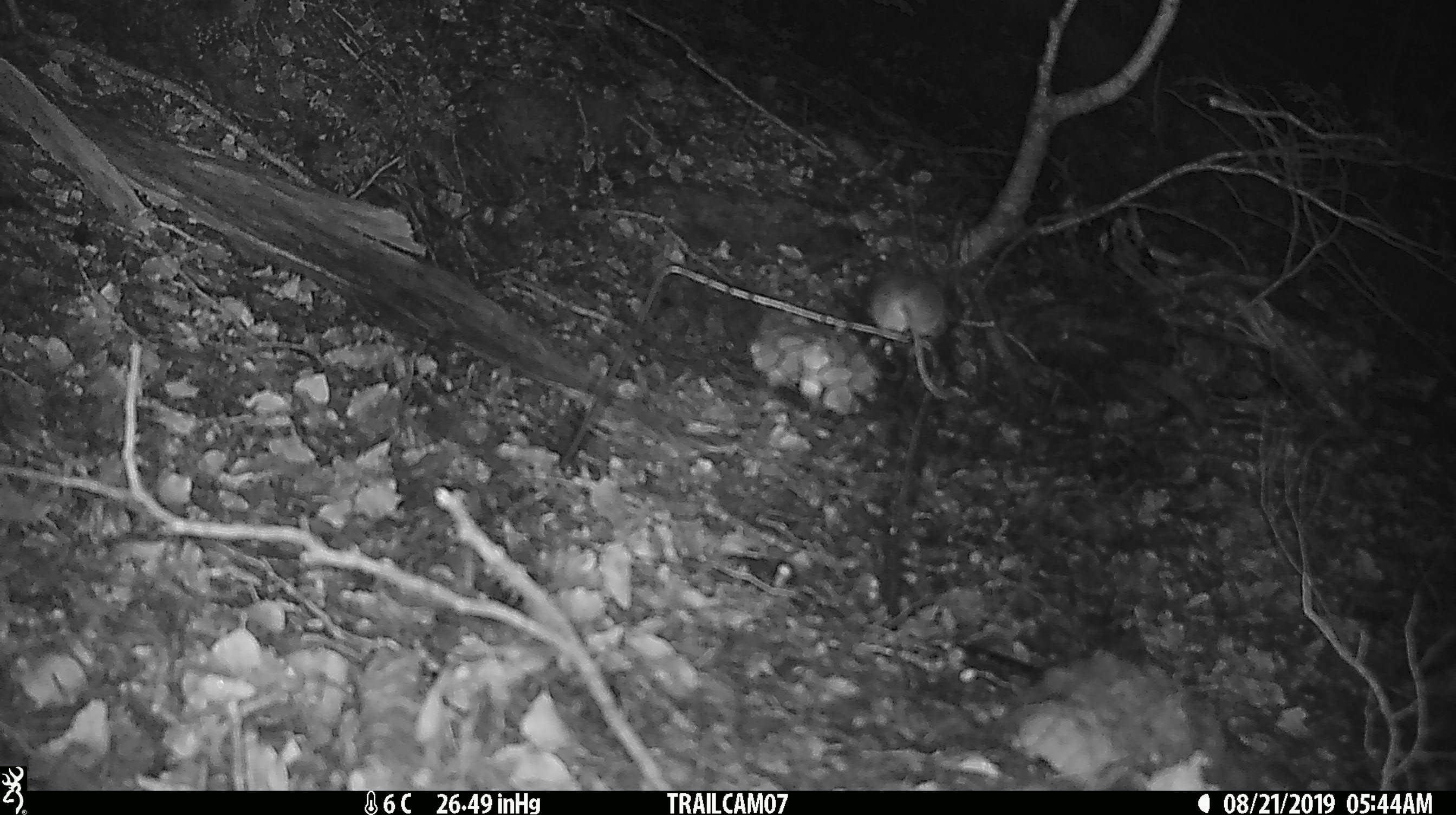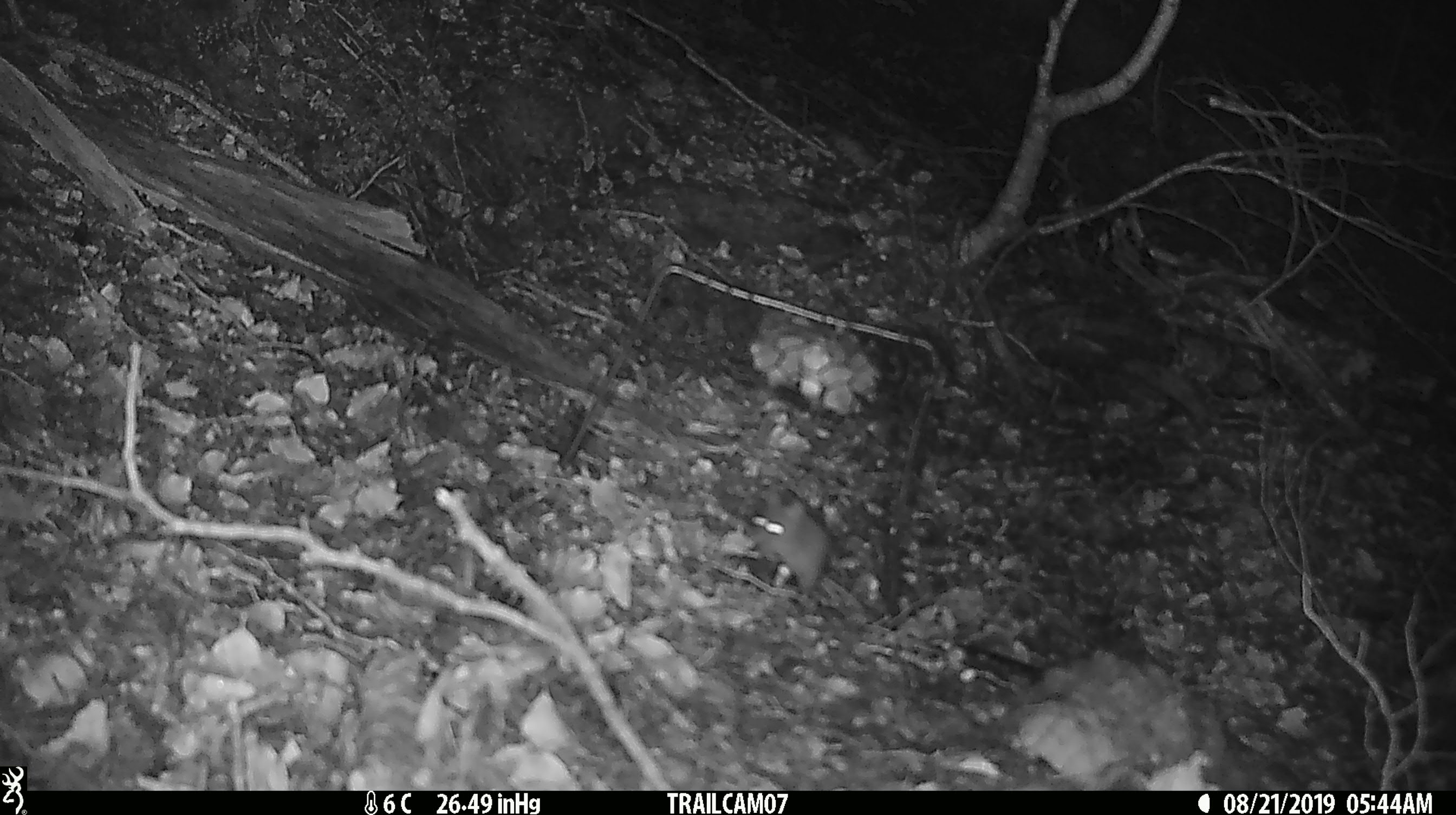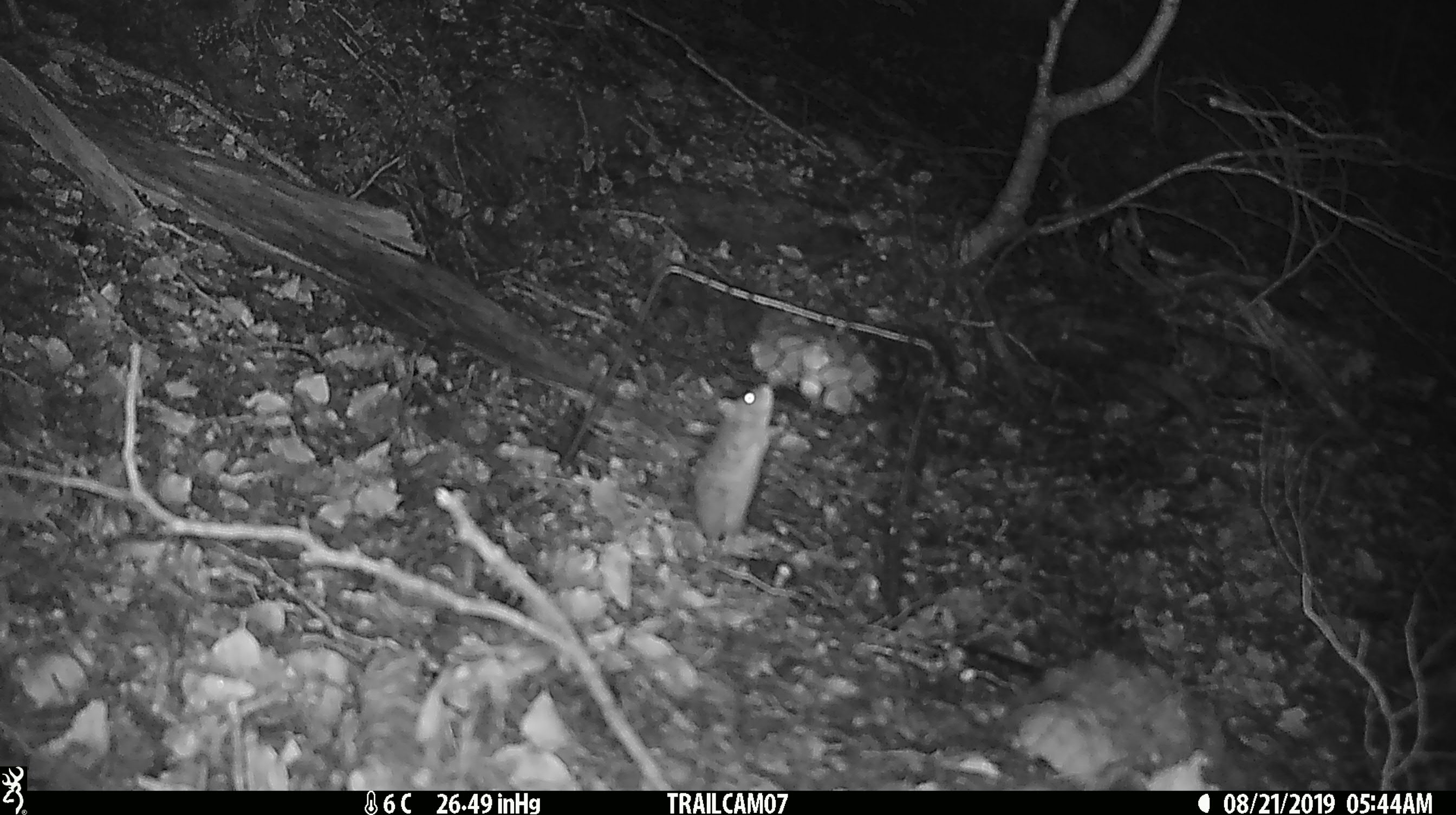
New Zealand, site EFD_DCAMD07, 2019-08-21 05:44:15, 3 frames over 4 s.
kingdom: Animalia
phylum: Chordata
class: Mammalia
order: Rodentia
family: Muridae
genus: Mus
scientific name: Mus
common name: mouse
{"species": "mouse (Mus)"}